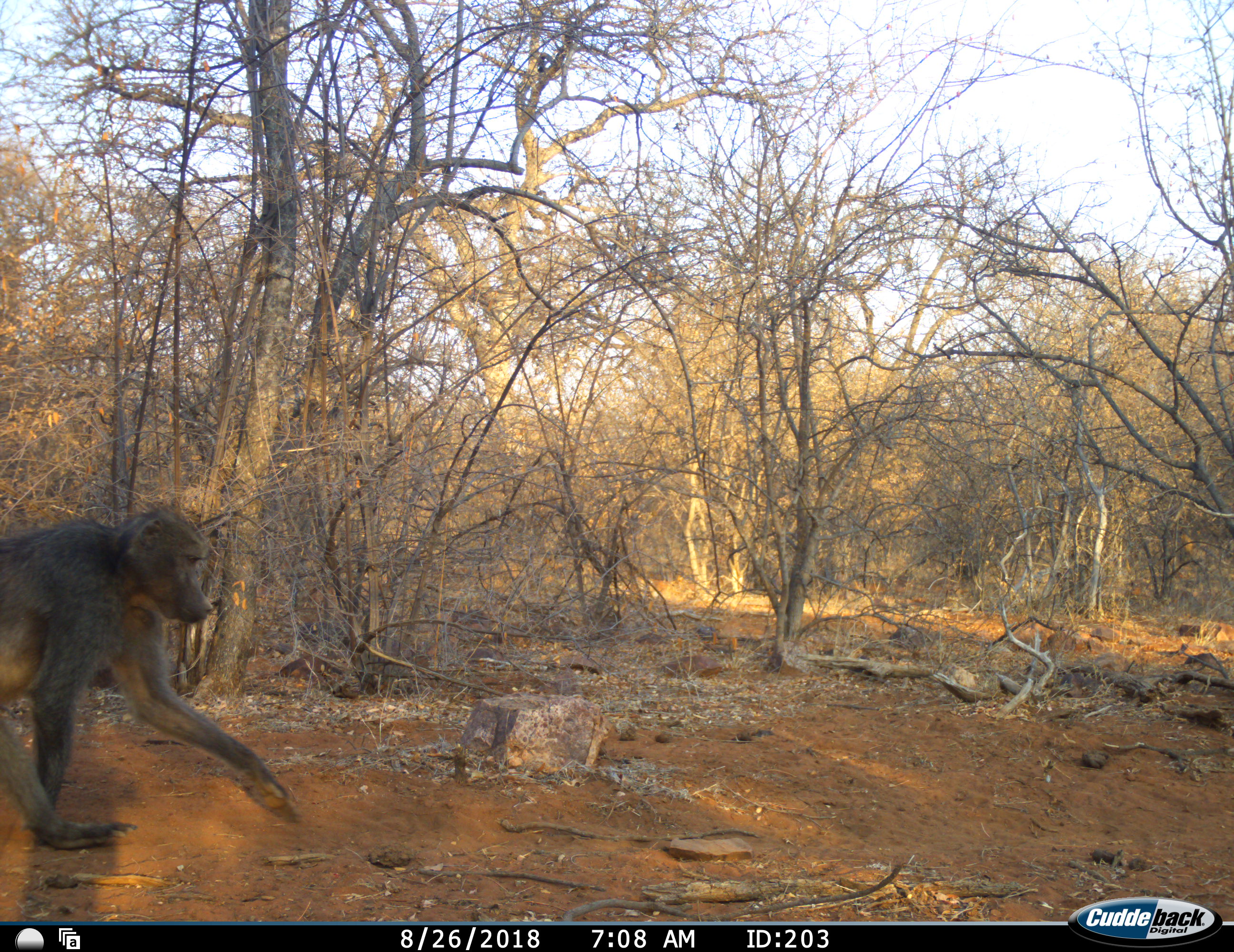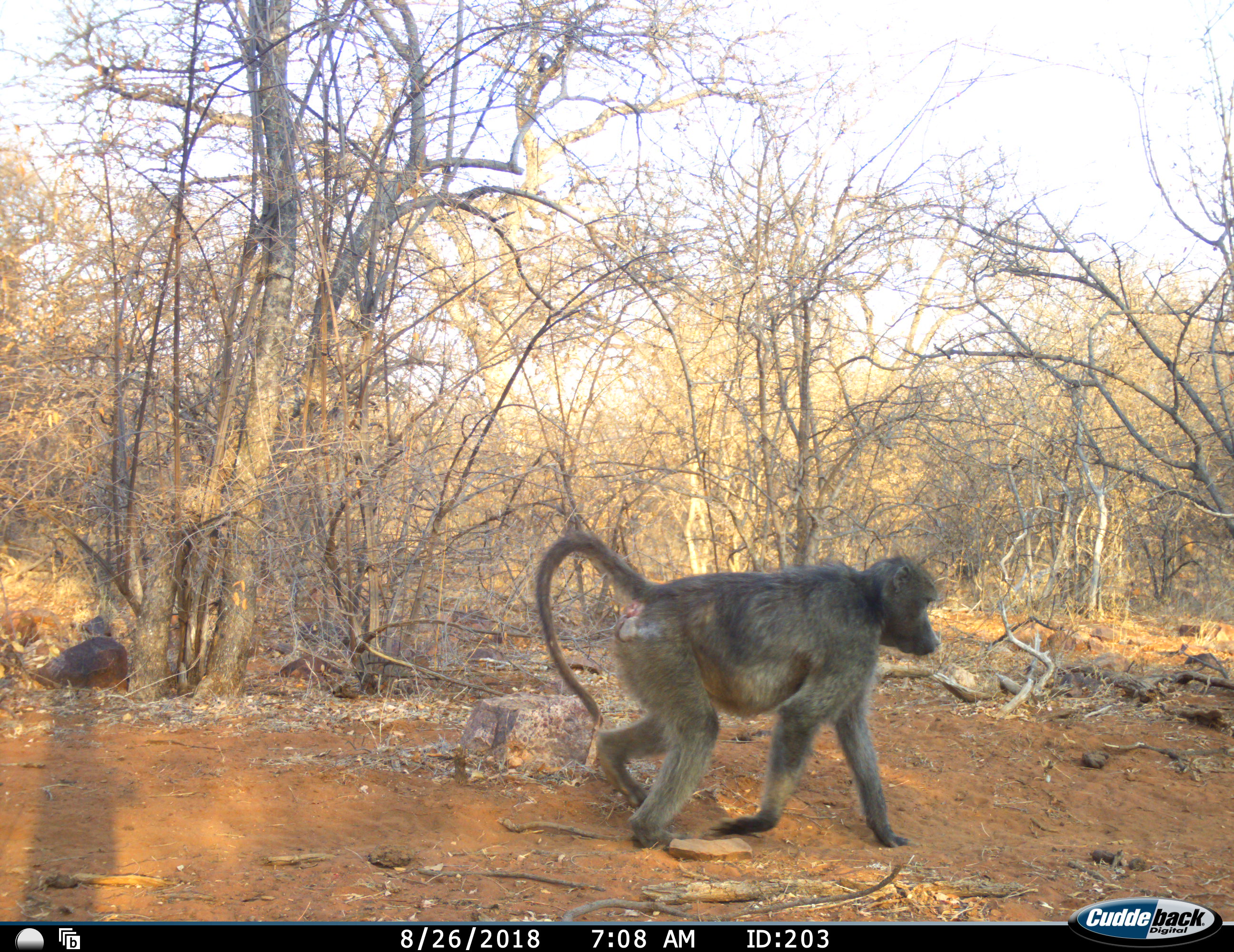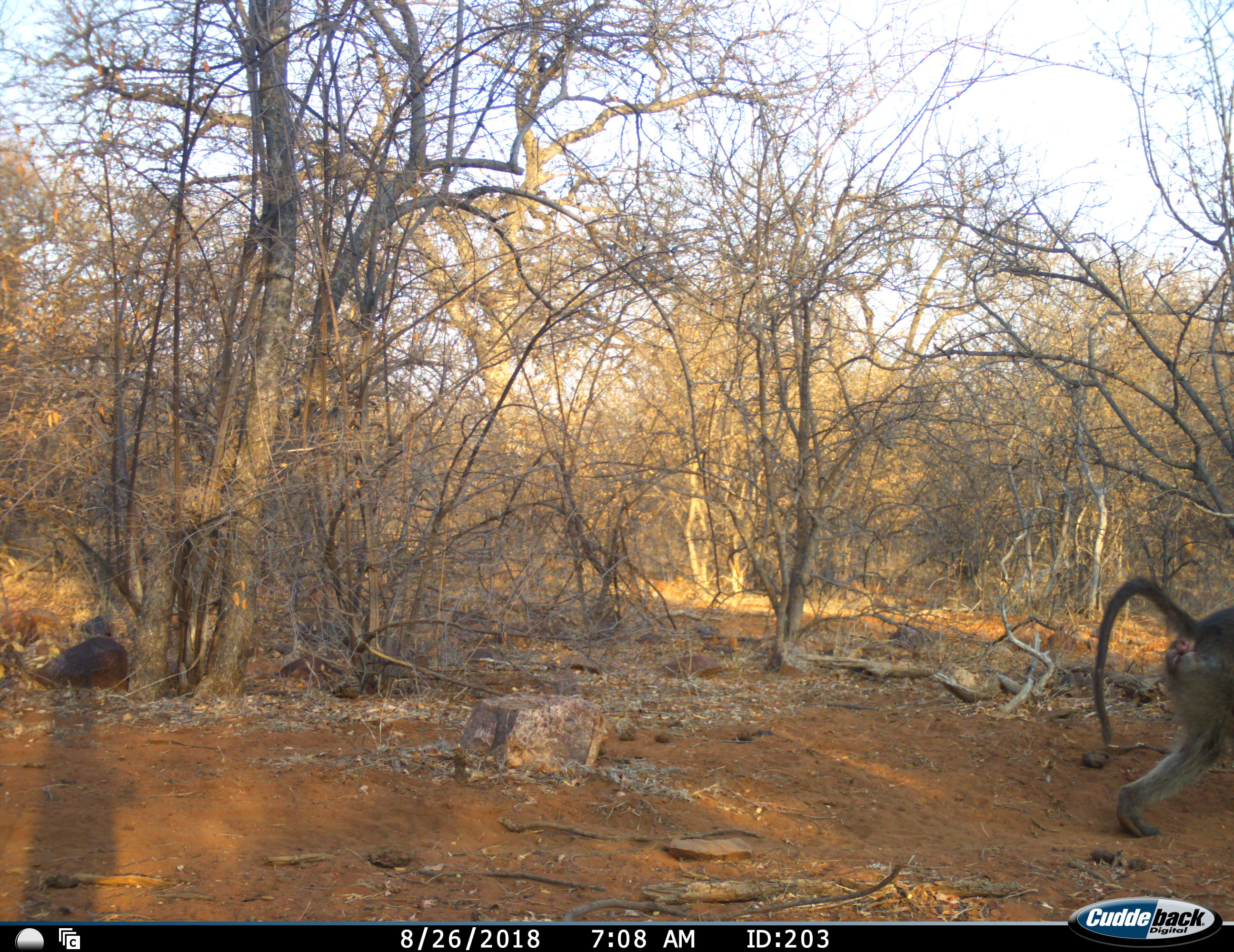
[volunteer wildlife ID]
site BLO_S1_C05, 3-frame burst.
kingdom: Animalia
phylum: Chordata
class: Mammalia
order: Primates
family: Cercopithecidae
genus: Papio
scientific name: Papio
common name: baboon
Baboon (Papio), count 1. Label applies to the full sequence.